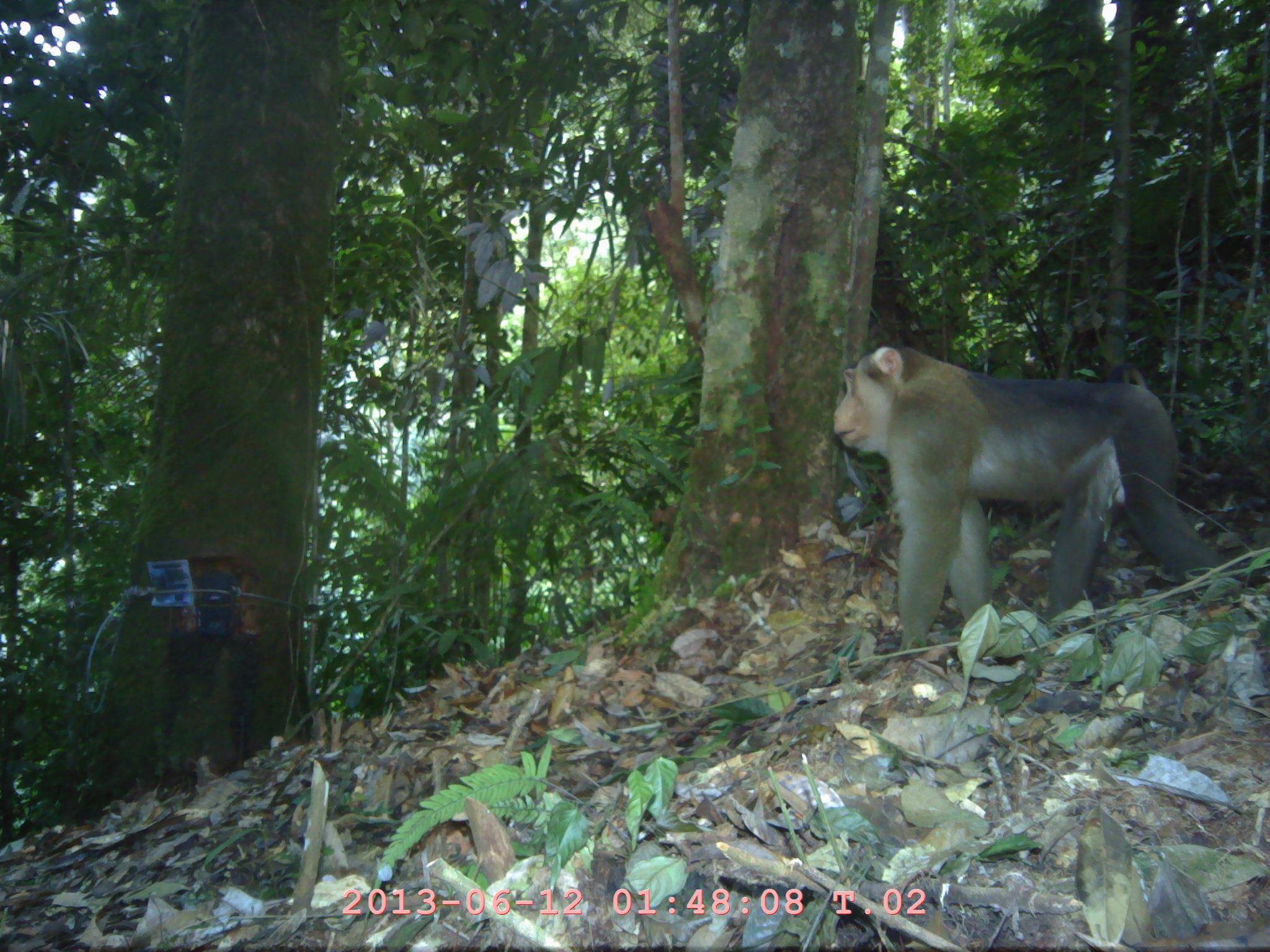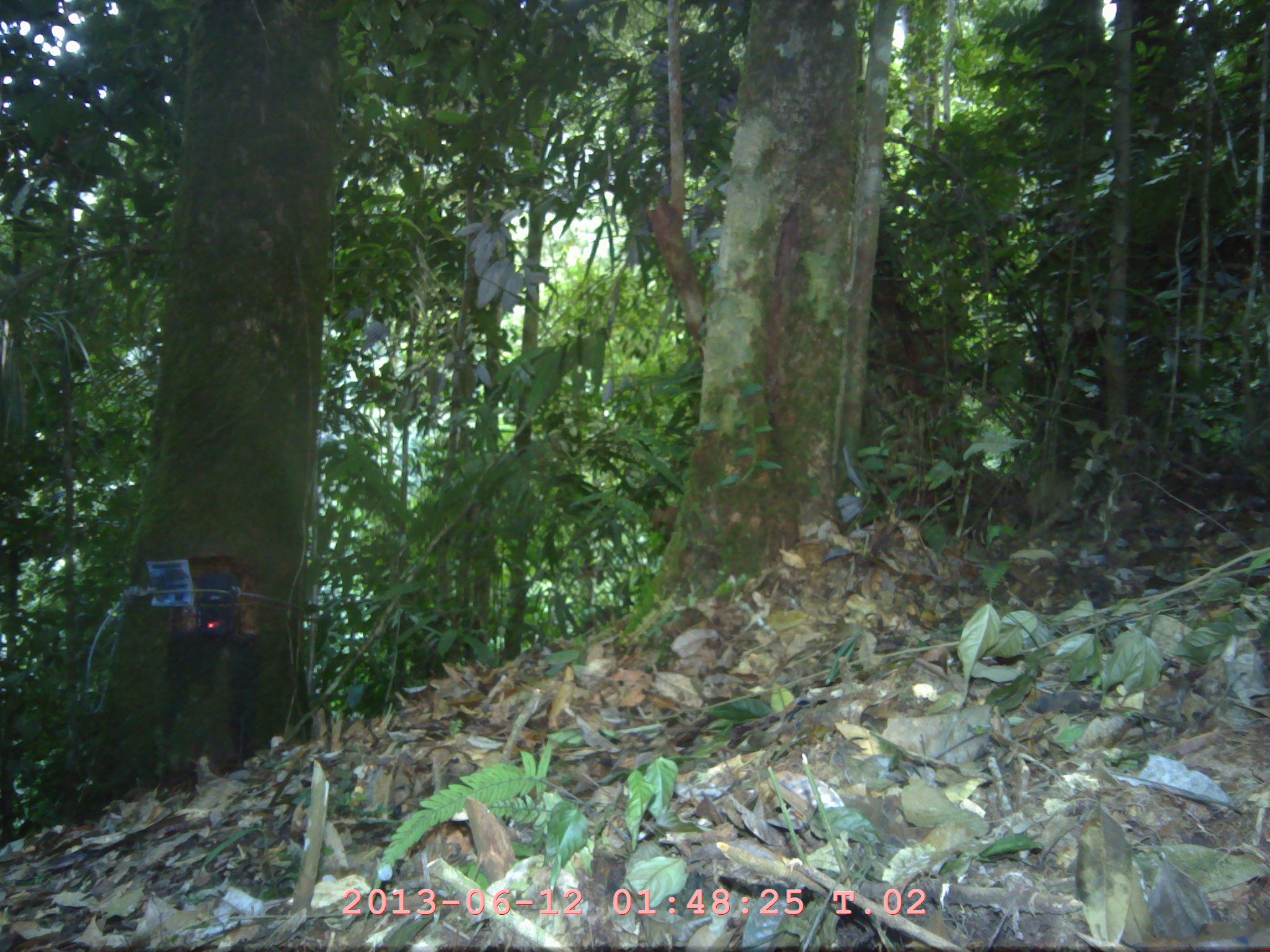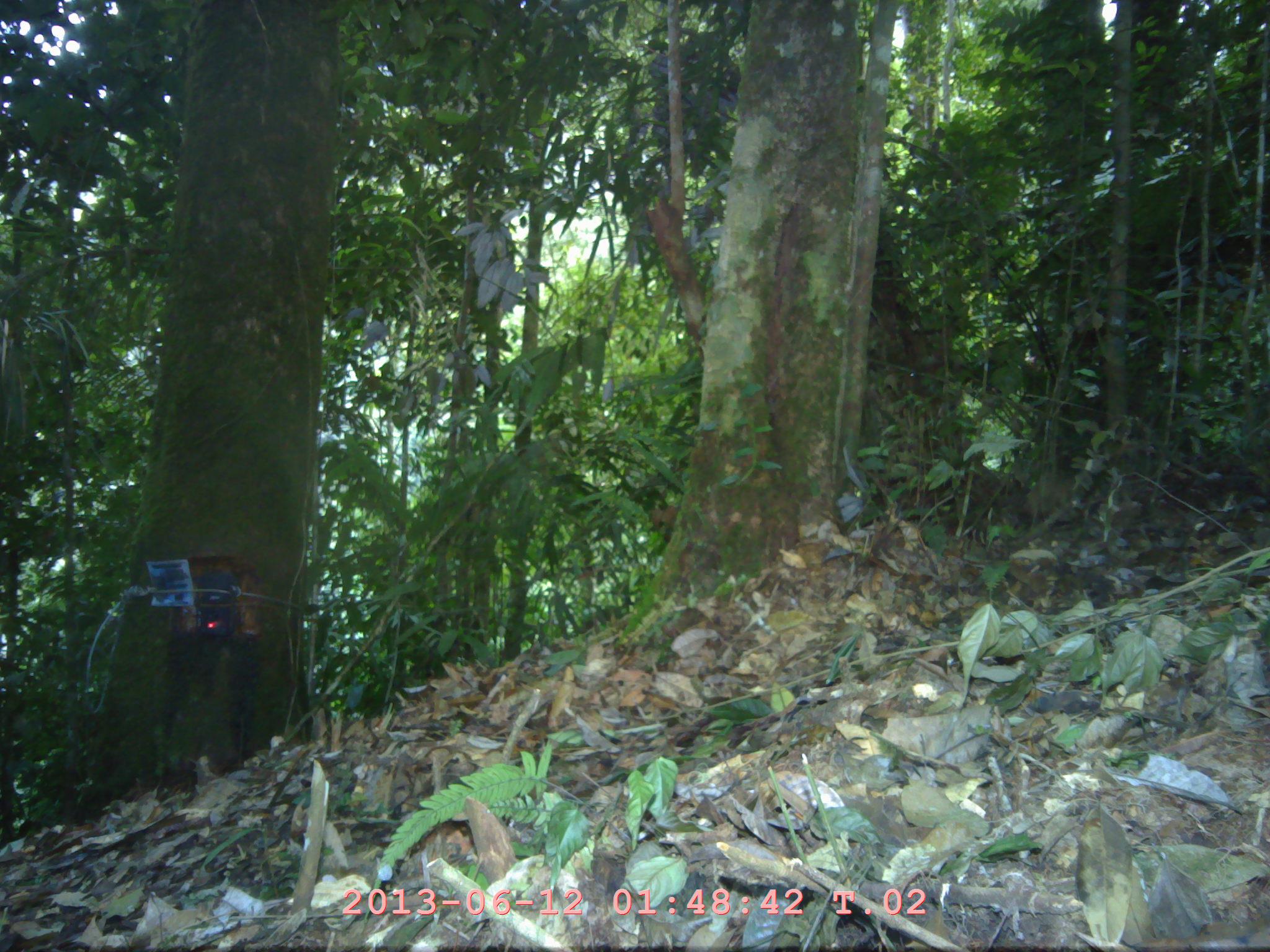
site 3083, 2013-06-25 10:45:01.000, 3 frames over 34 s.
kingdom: Animalia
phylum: Chordata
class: Mammalia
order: Primates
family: Cercopithecidae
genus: Macaca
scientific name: Macaca nemestrina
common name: southern pig-tailed macaque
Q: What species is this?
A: Macaca nemestrina (southern pig-tailed macaque).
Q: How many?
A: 1.